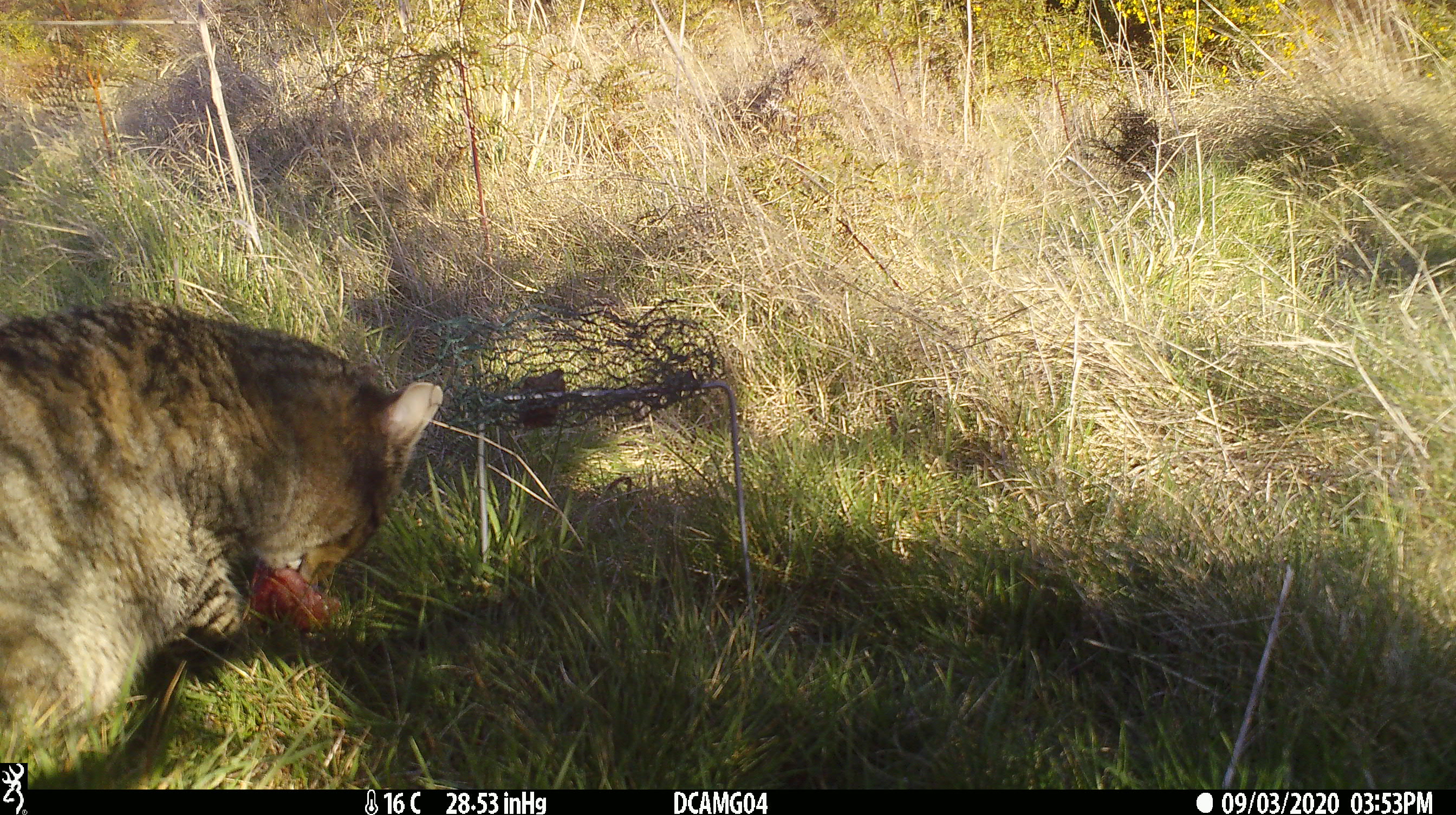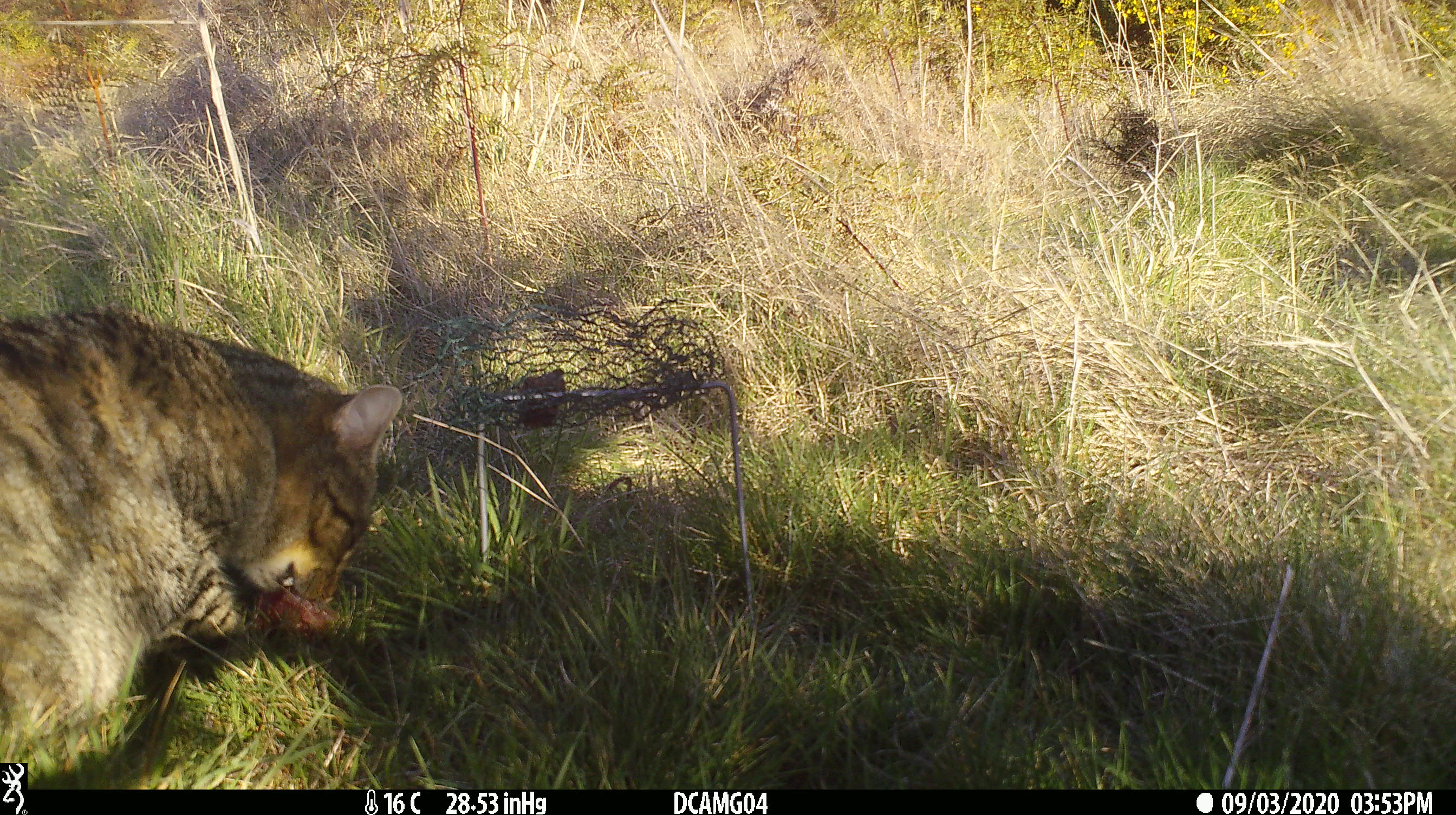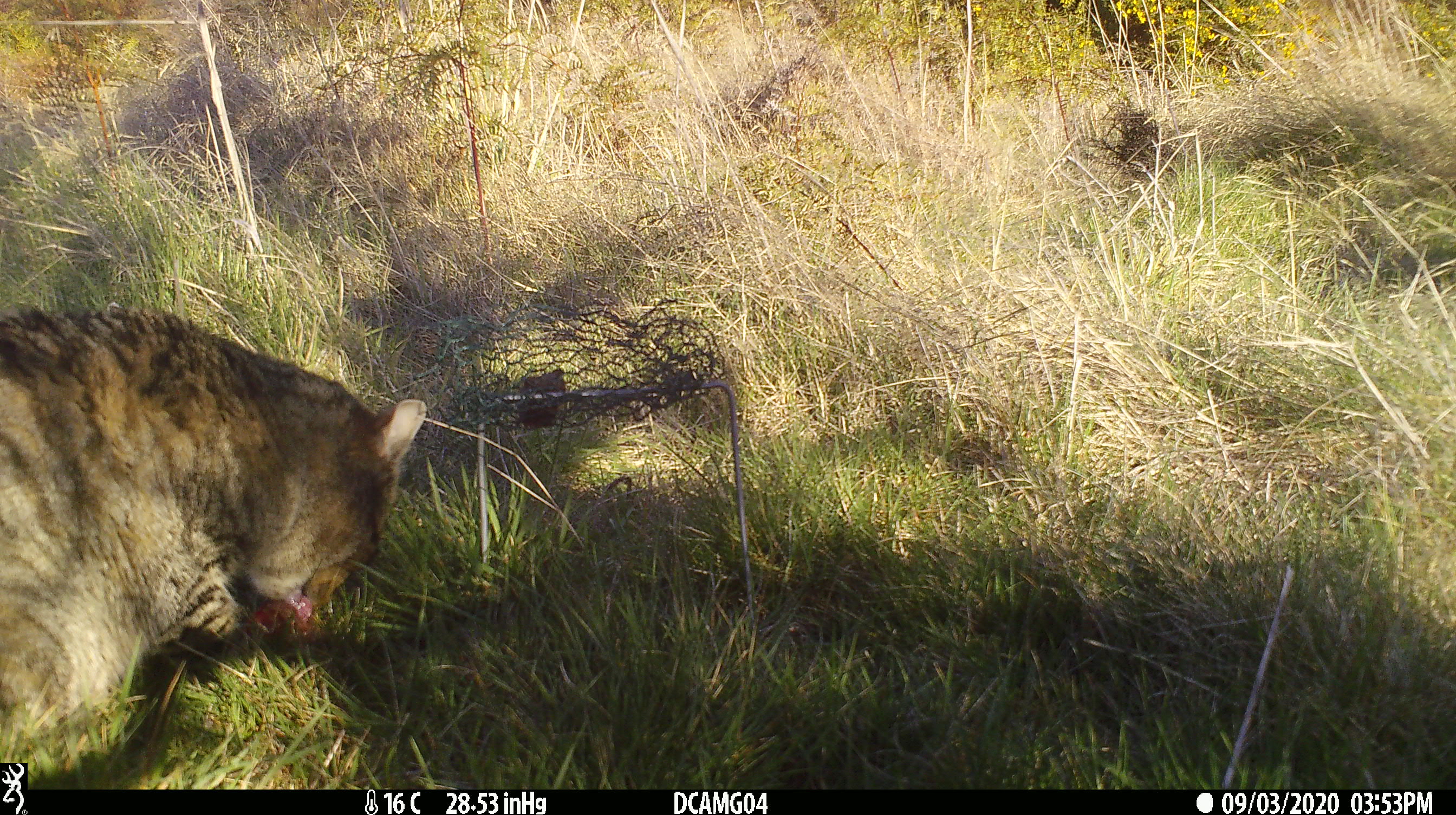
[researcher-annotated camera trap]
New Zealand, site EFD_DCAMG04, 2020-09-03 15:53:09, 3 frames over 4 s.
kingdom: Animalia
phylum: Chordata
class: Mammalia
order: Carnivora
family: Felidae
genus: Felis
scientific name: Felis catus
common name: domestic cat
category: cat